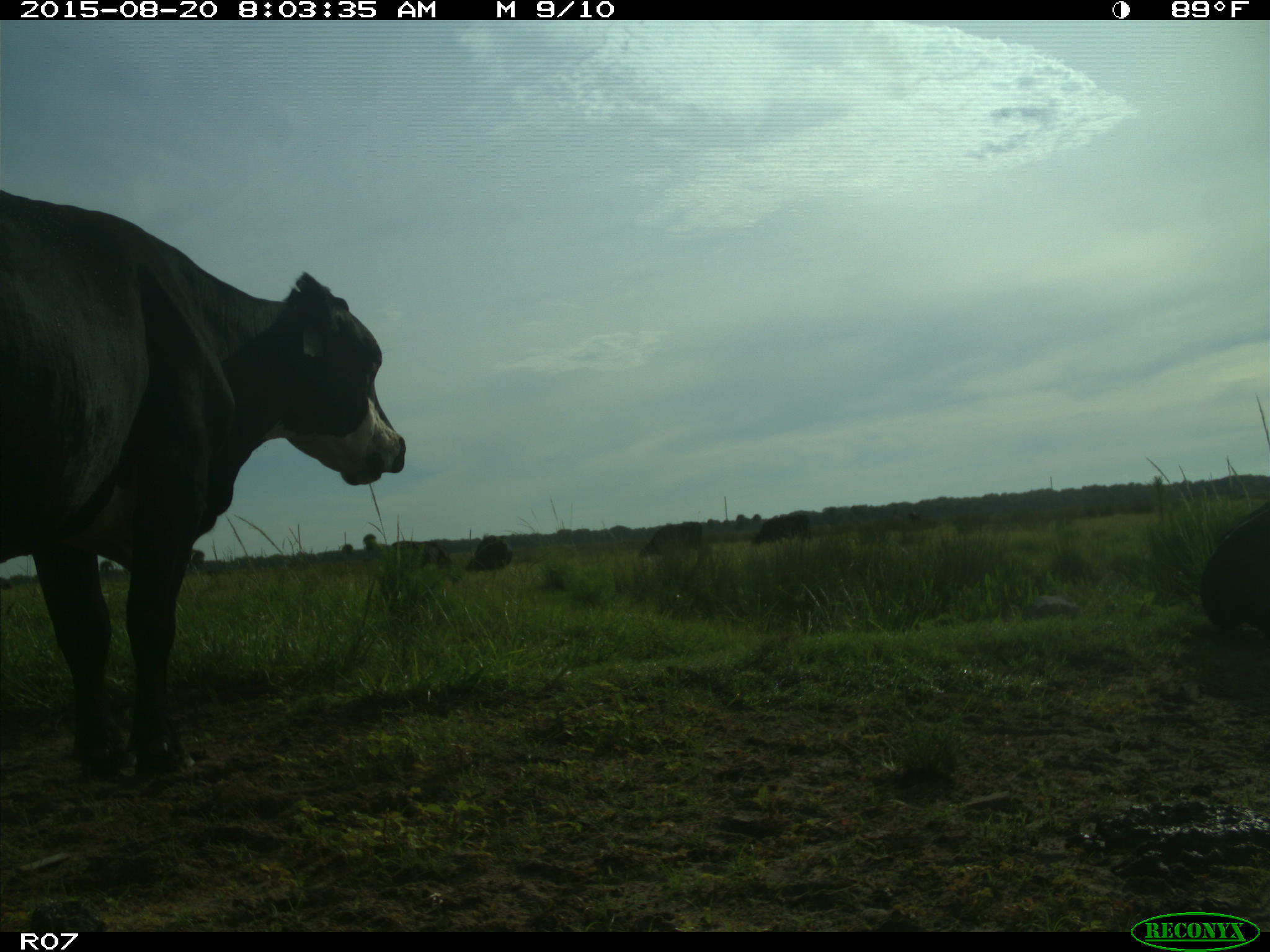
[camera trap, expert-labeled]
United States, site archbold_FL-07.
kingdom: Animalia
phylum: Chordata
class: Mammalia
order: Artiodactyla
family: Bovidae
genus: Bos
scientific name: Bos taurus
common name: domestic cow